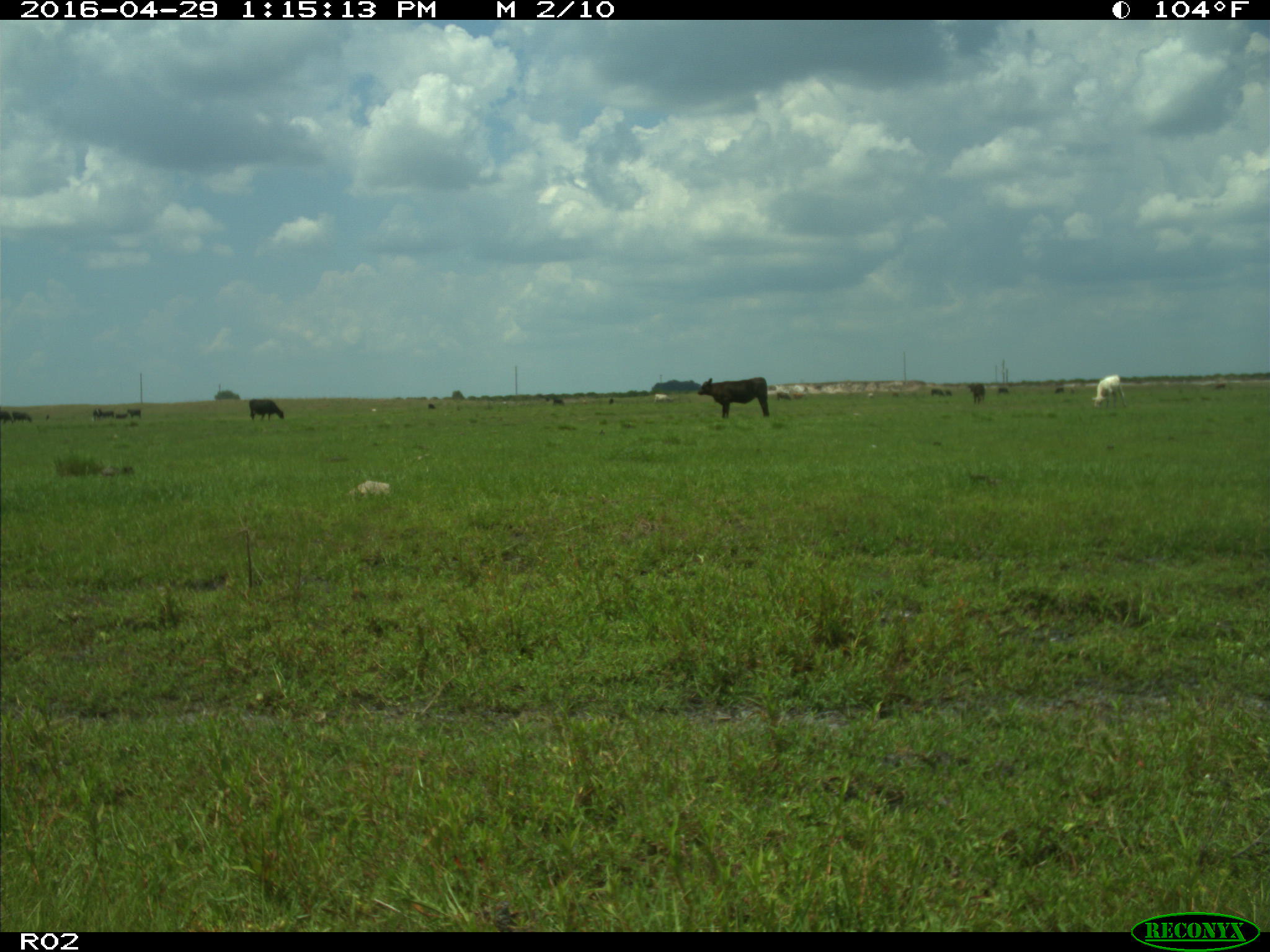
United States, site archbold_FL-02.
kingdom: Animalia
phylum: Chordata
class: Mammalia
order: Artiodactyla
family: Bovidae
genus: Bos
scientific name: Bos taurus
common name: domestic cow